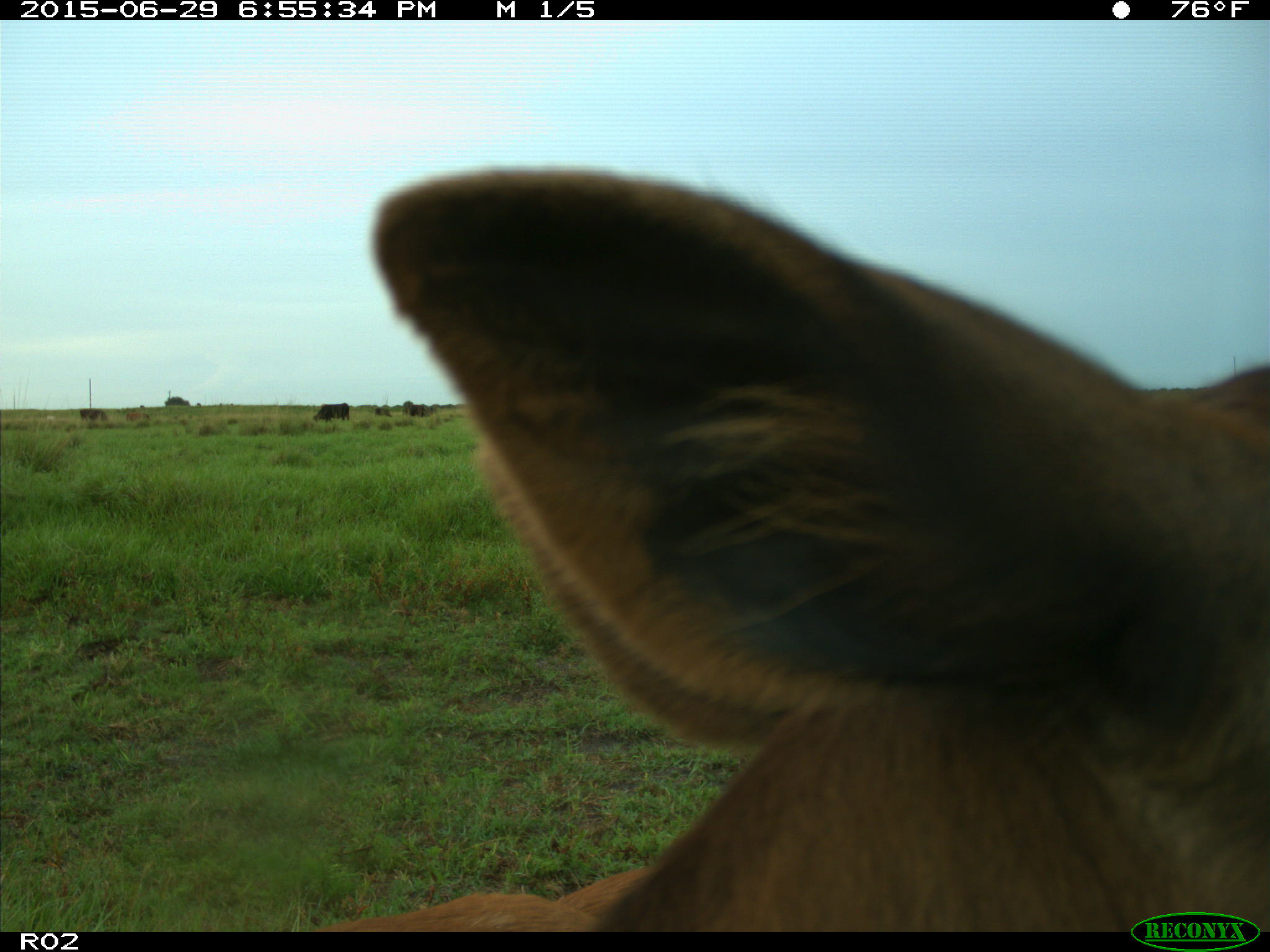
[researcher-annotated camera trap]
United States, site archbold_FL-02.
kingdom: Animalia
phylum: Chordata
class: Mammalia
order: Artiodactyla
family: Bovidae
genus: Bos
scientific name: Bos taurus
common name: domestic cow